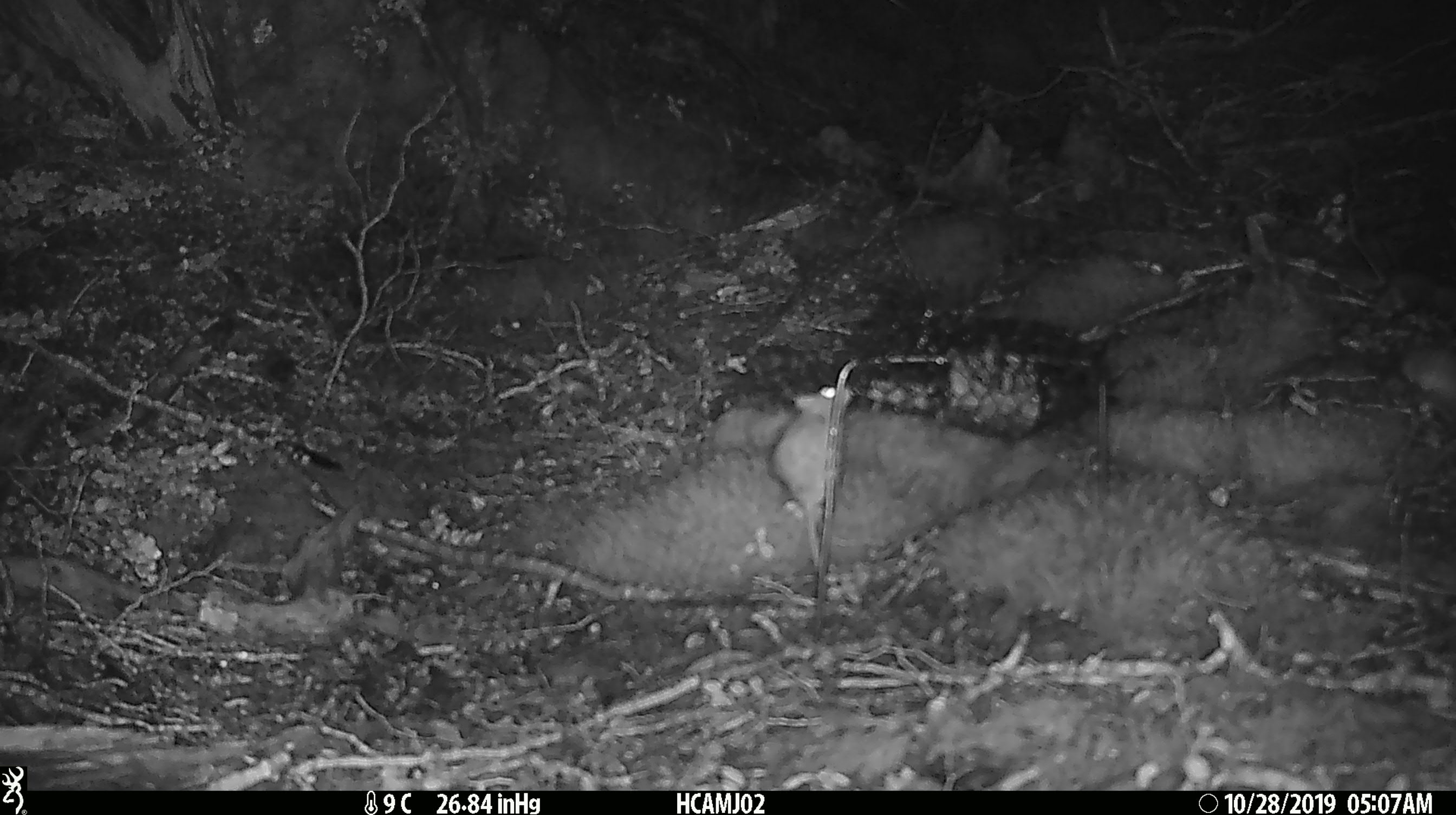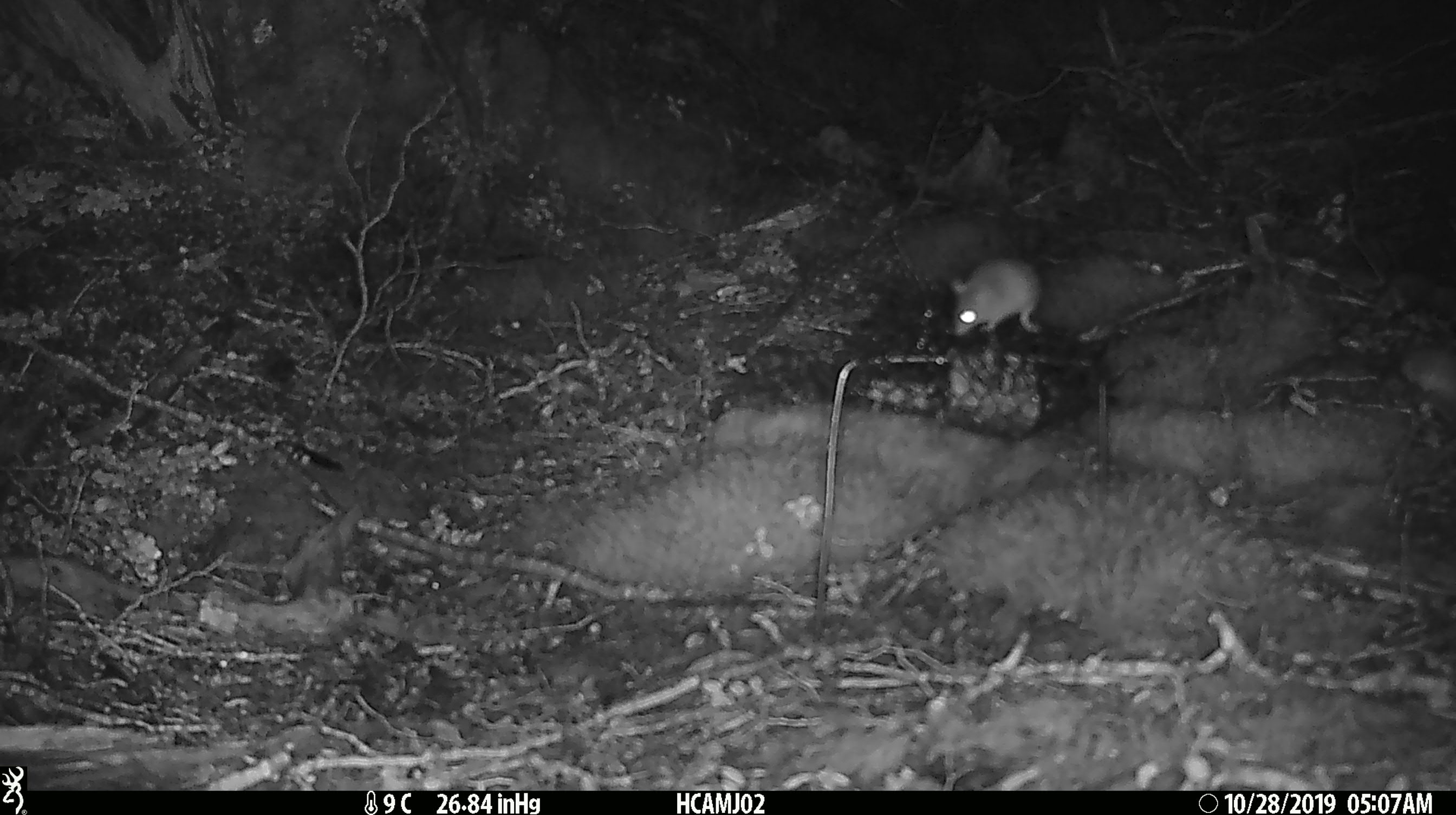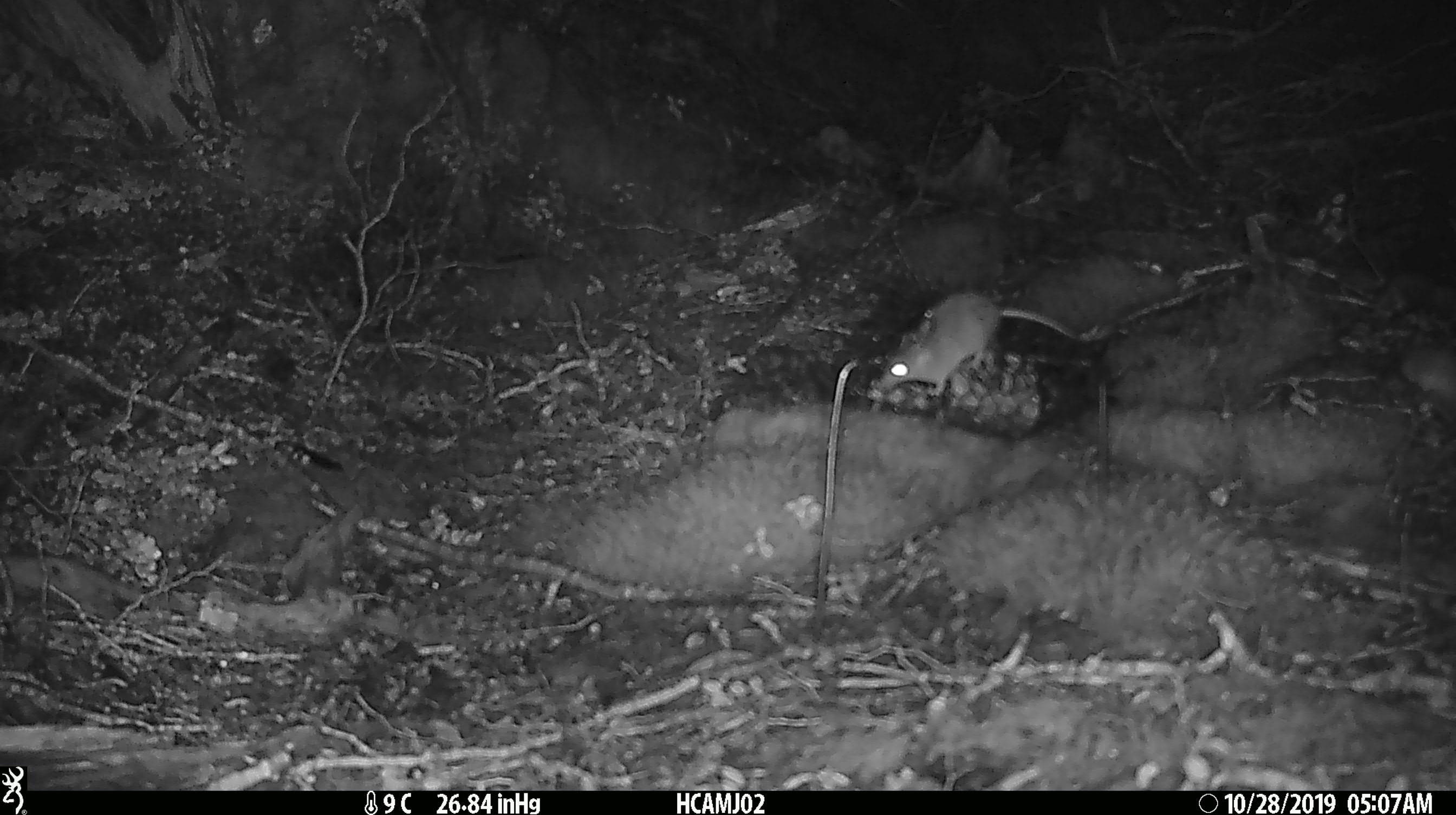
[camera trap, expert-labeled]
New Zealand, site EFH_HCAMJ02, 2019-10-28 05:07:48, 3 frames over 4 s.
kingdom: Animalia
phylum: Chordata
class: Mammalia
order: Rodentia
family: Muridae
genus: Mus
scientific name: Mus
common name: mouse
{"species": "mouse (Mus)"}